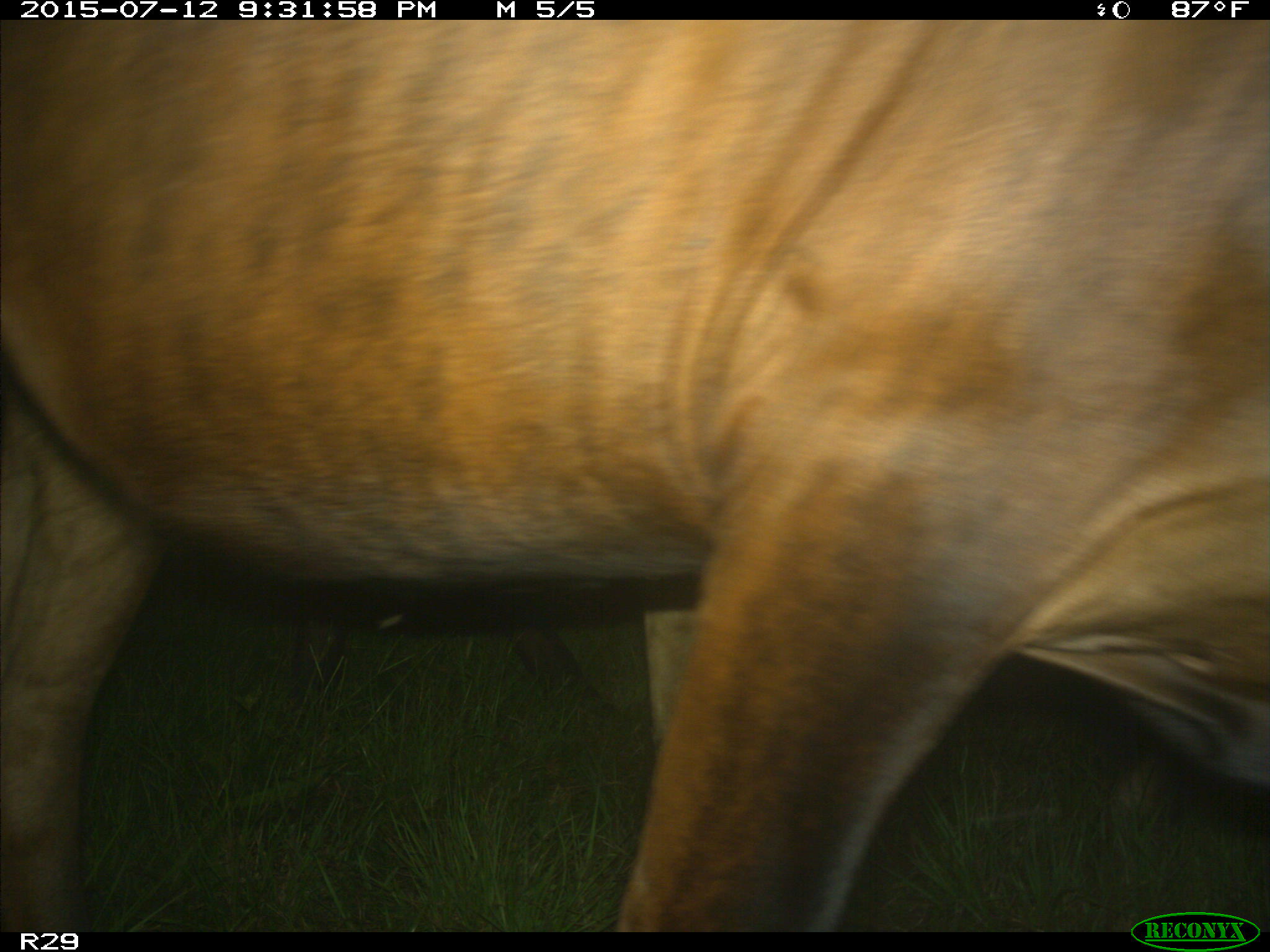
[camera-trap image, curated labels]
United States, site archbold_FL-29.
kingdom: Animalia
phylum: Chordata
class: Mammalia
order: Artiodactyla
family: Bovidae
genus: Bos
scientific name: Bos taurus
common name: domestic cow